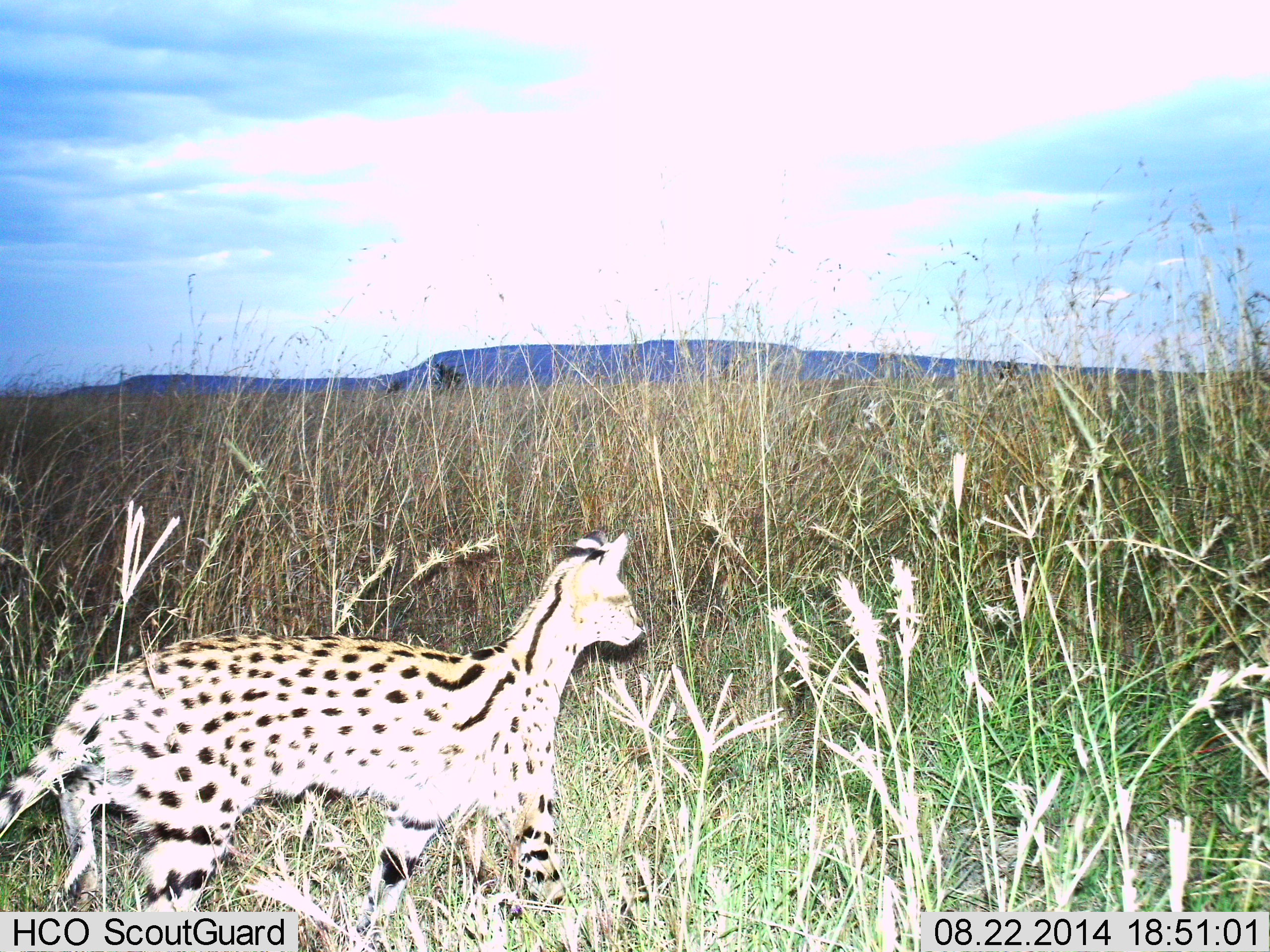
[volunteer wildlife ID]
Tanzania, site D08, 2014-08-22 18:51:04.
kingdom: Animalia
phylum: Chordata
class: Mammalia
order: Carnivora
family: Felidae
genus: Leptailurus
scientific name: Leptailurus serval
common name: serval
Serval (Leptailurus serval), count 1. Behavior (volunteer vote fractions): standing 30%, resting 0%, moving 70%, interacting 10%. Young present (vote fraction): 0%. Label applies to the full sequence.